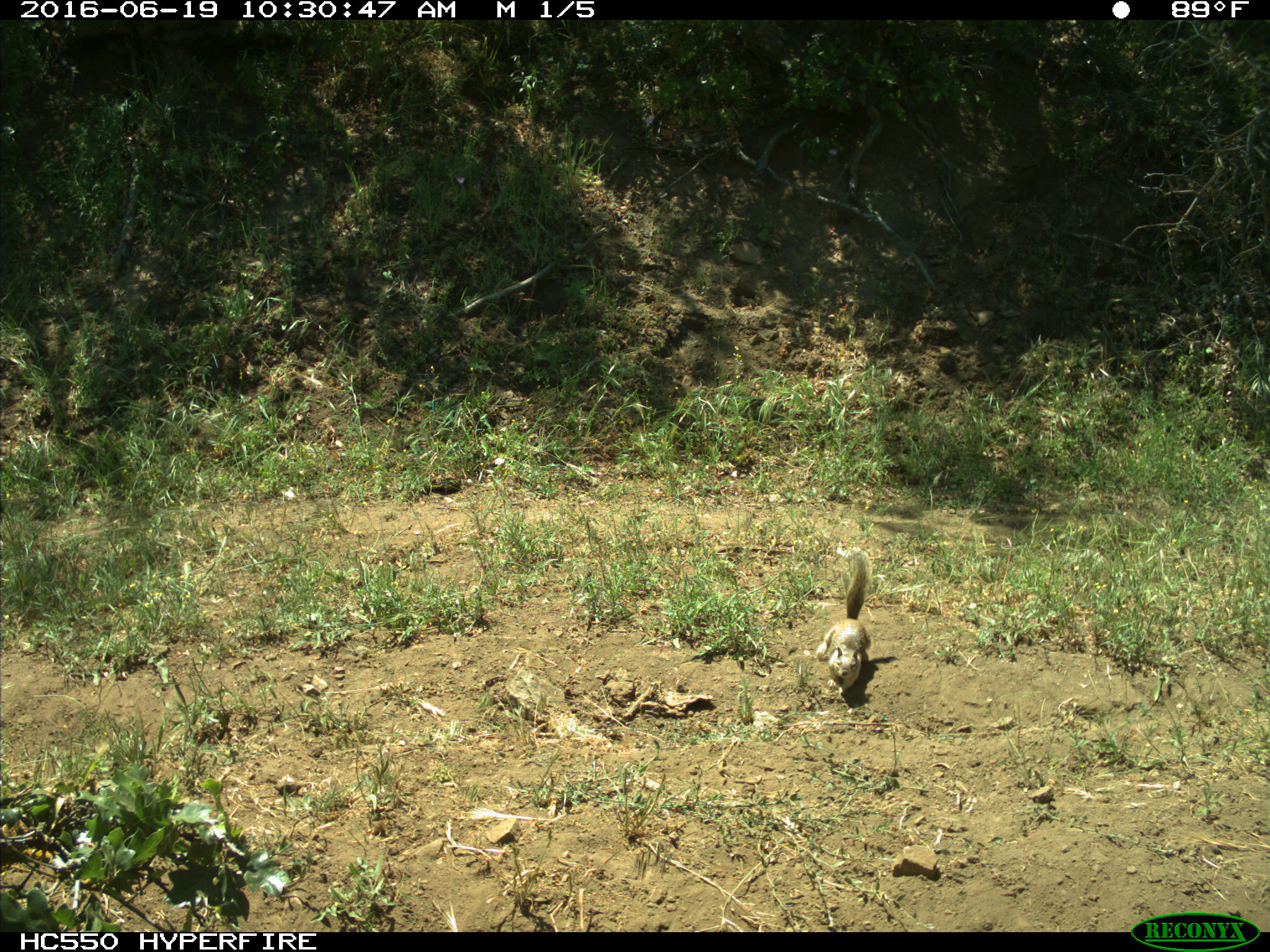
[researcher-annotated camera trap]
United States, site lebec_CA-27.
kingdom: Animalia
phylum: Chordata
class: Mammalia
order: Rodentia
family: Sciuridae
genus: Otospermophilus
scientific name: Otospermophilus beecheyi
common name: california ground squirrel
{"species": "Otospermophilus beecheyi (california ground squirrel)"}